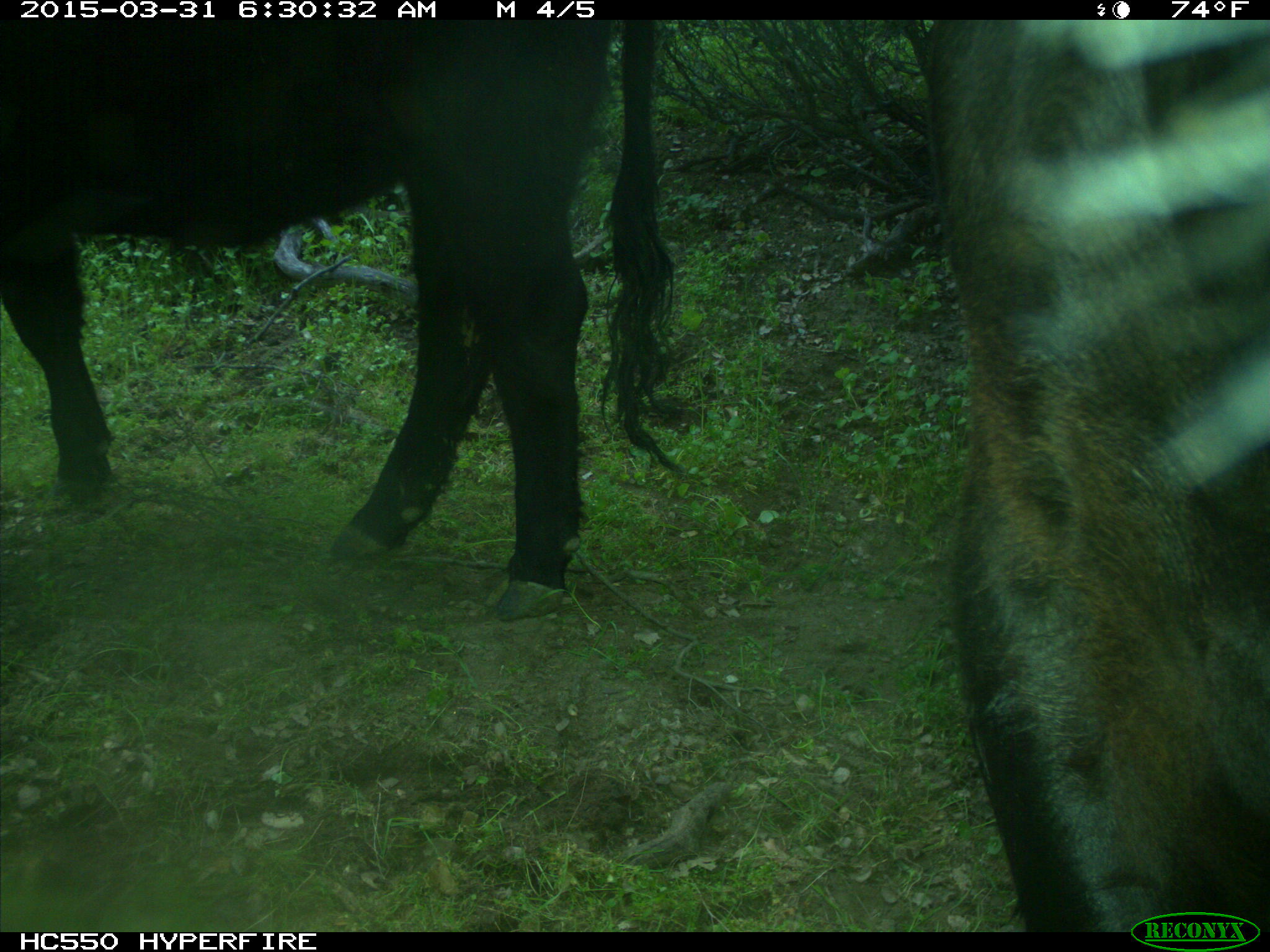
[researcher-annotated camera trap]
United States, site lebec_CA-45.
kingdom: Animalia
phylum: Chordata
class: Mammalia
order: Artiodactyla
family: Bovidae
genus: Bos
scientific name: Bos taurus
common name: domestic cow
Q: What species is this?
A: Bos taurus (domestic cow).